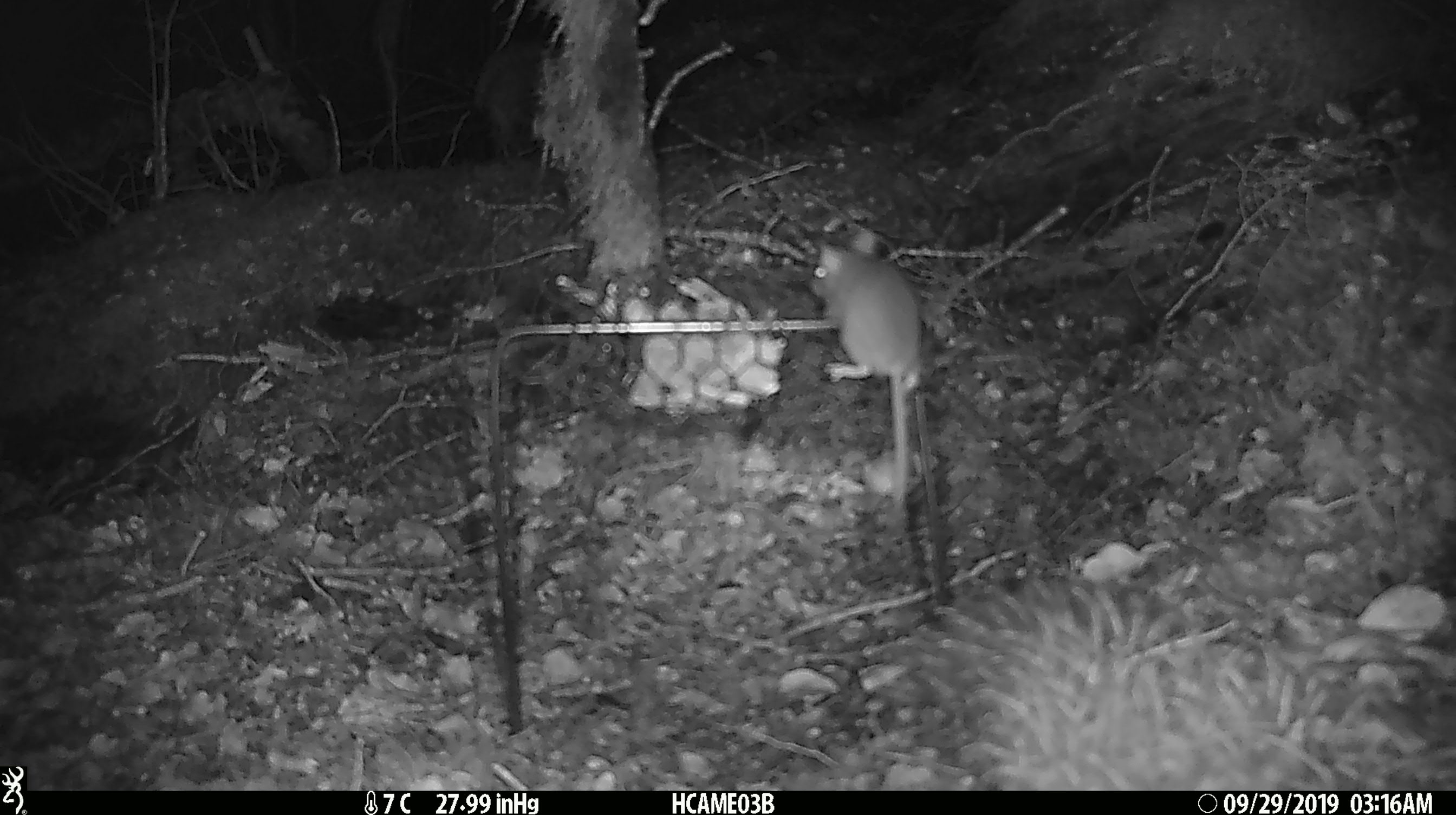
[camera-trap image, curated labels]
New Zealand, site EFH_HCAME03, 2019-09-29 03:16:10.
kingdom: Animalia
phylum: Chordata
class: Mammalia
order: Rodentia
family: Muridae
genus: Mus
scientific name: Mus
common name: mouse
Mouse (Mus).